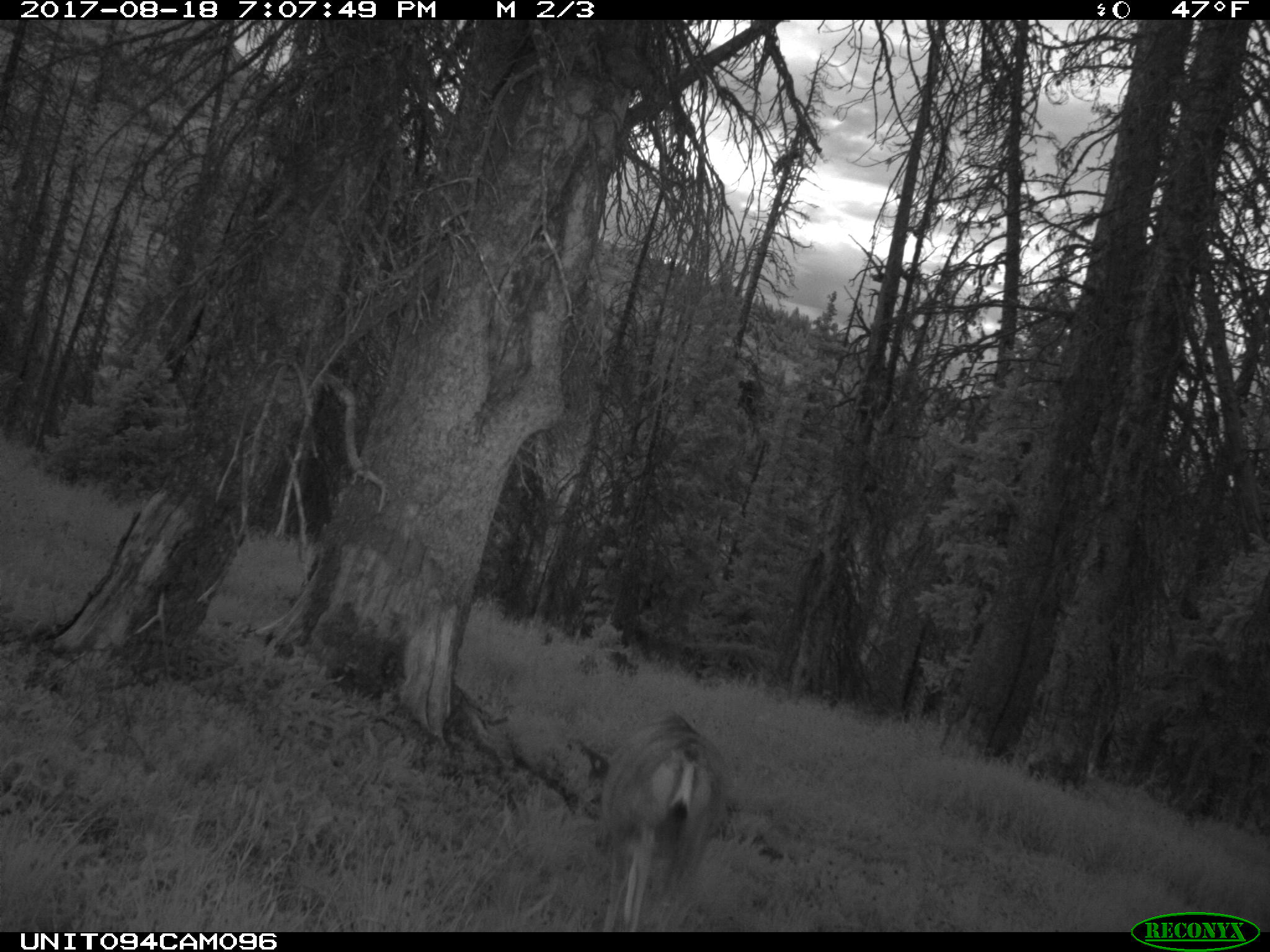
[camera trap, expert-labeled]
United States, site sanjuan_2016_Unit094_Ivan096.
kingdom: Animalia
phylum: Chordata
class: Mammalia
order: Artiodactyla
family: Cervidae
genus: Odocoileus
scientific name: Odocoileus hemionus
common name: mule deer